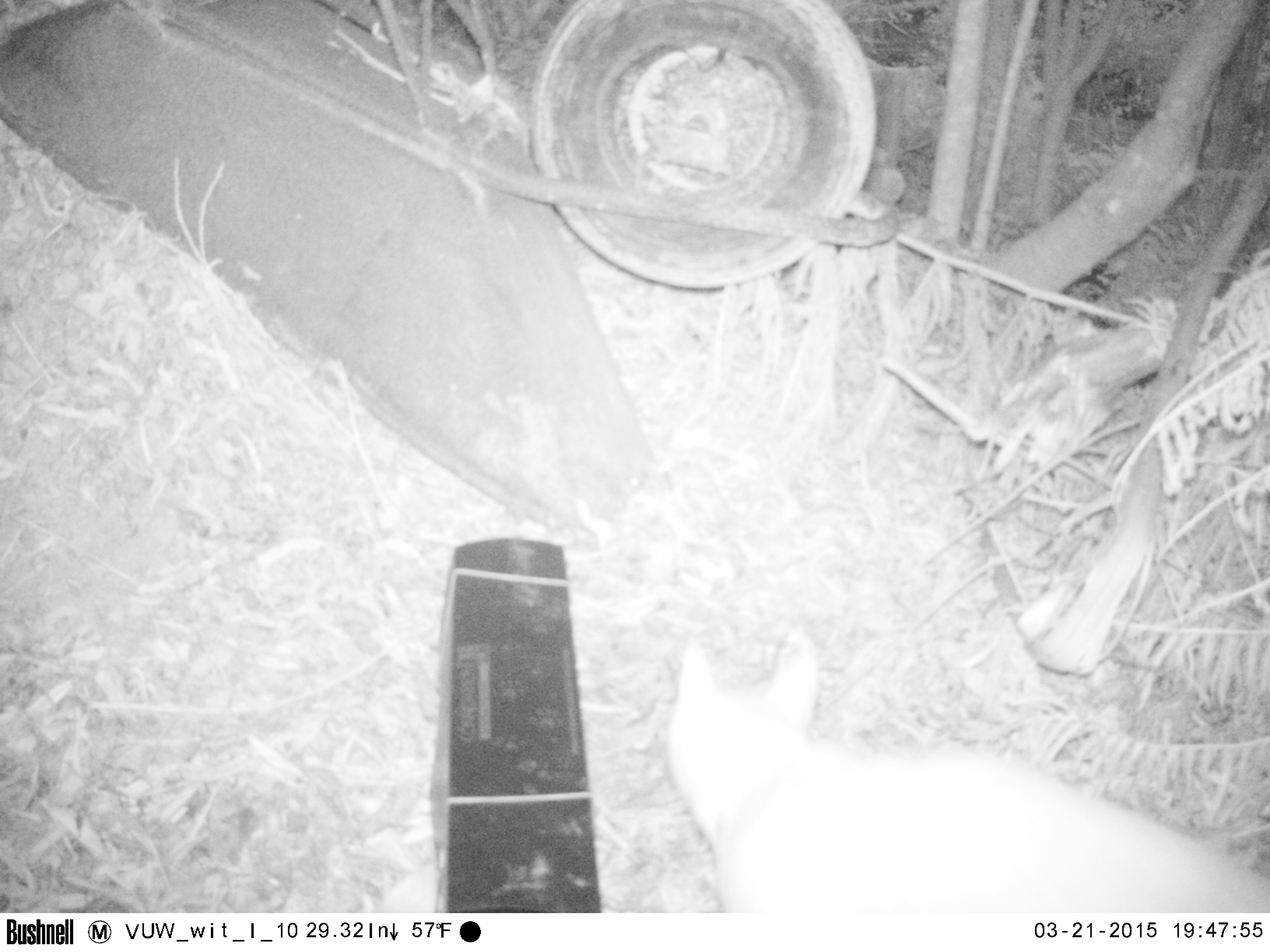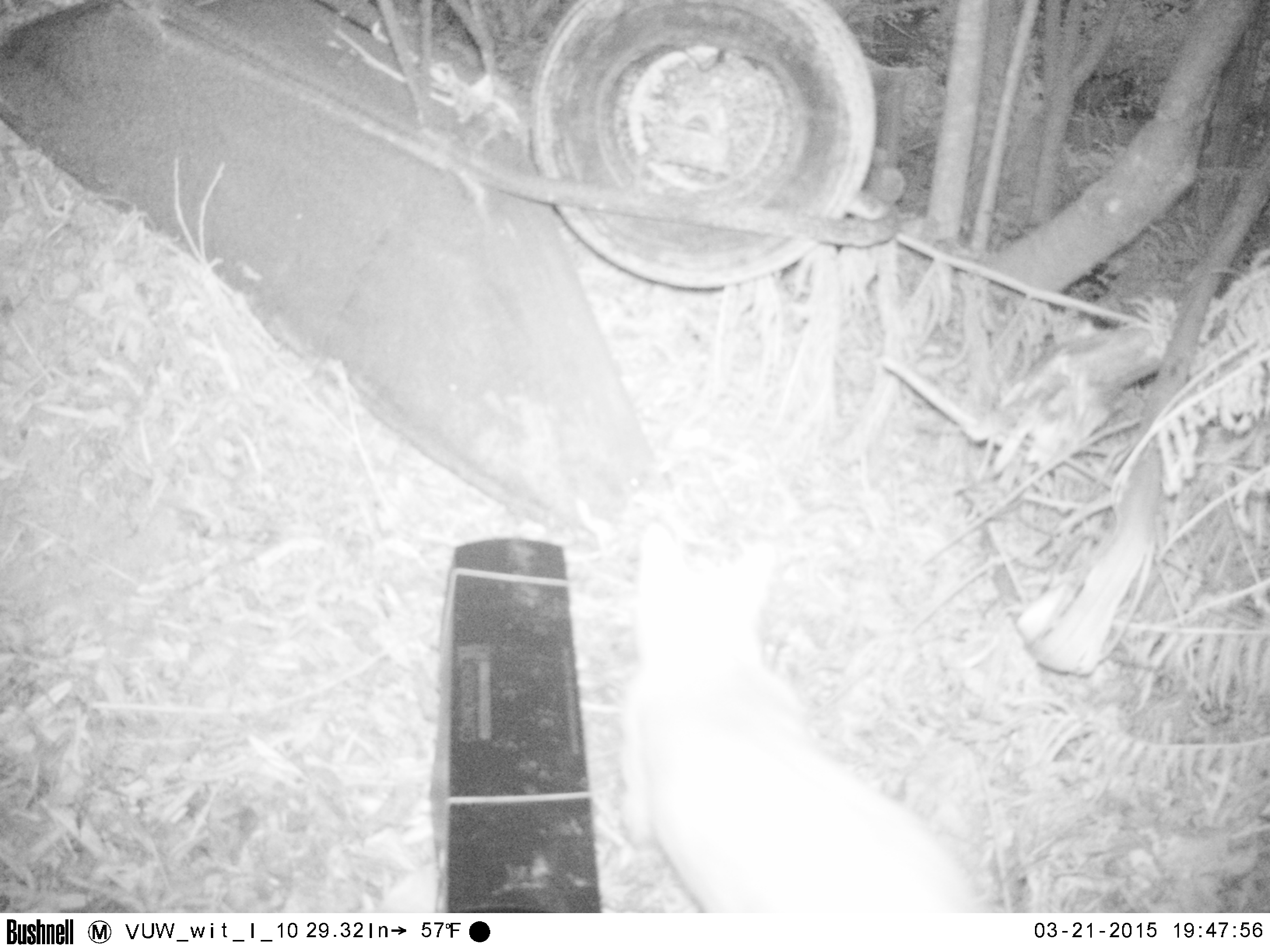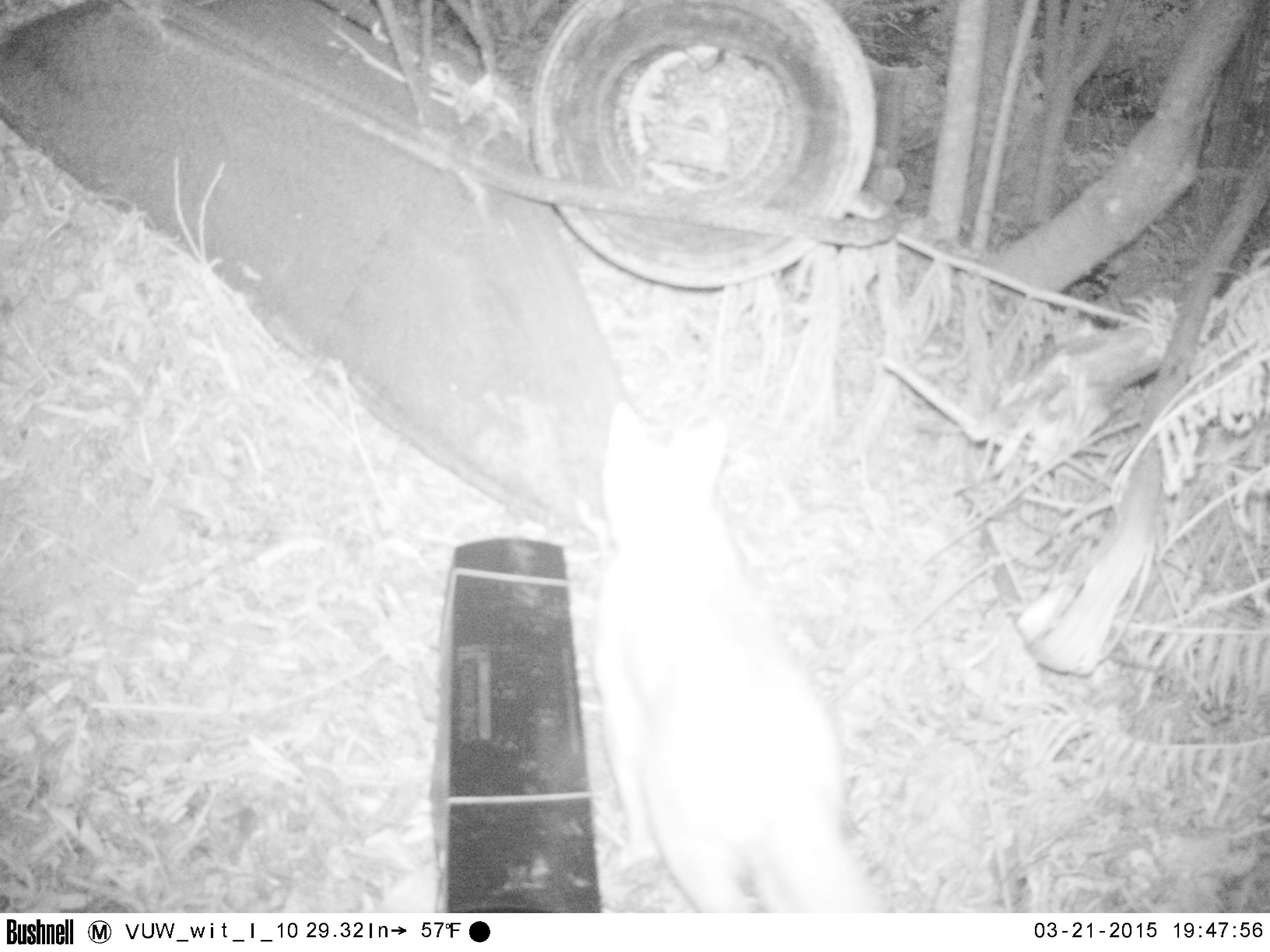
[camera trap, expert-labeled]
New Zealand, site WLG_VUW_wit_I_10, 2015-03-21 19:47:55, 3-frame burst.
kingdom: Animalia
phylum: Chordata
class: Mammalia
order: Carnivora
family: Felidae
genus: Felis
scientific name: Felis catus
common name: domestic cat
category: cat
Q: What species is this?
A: Cat (domestic cat) (Felis catus).